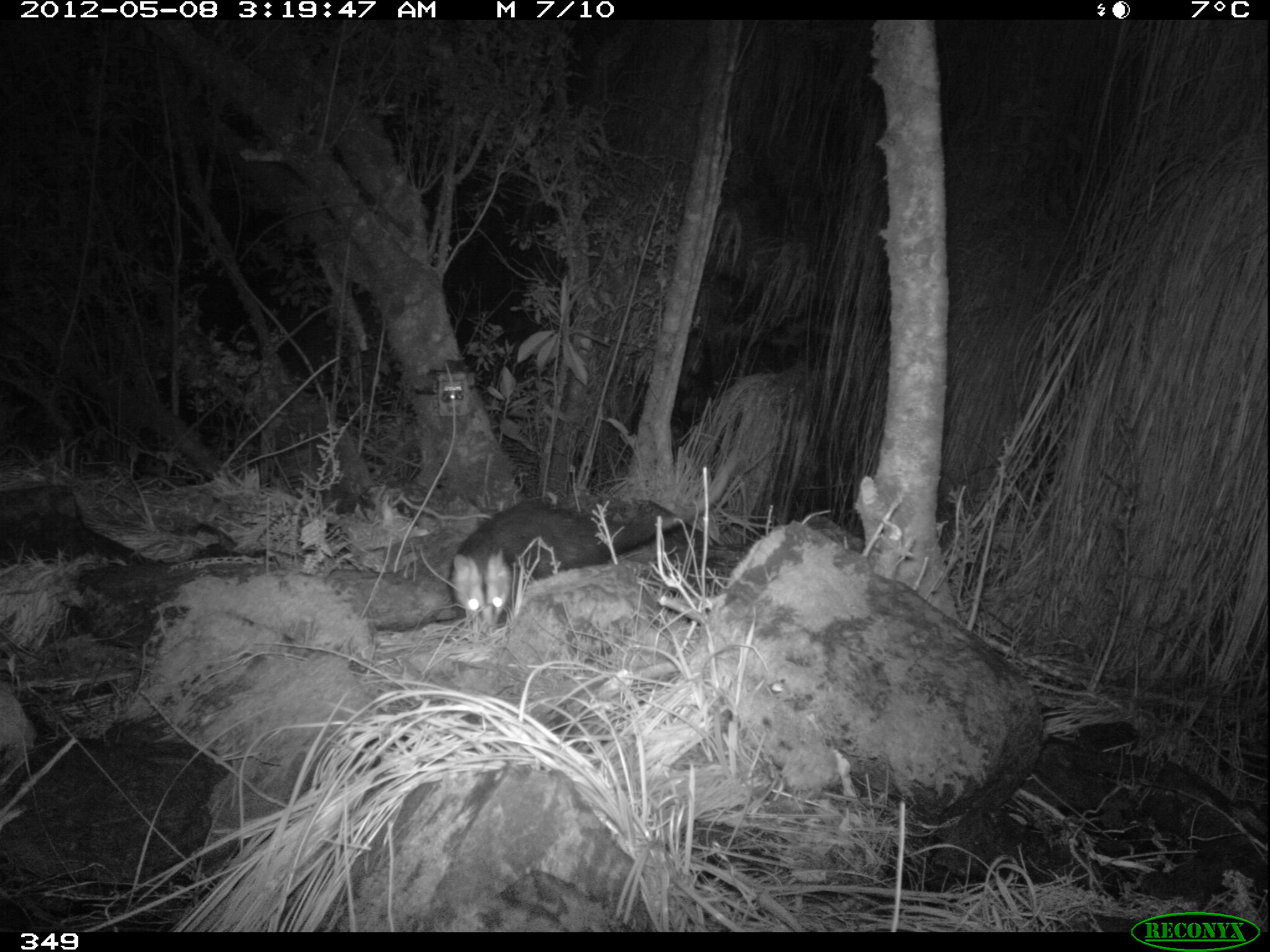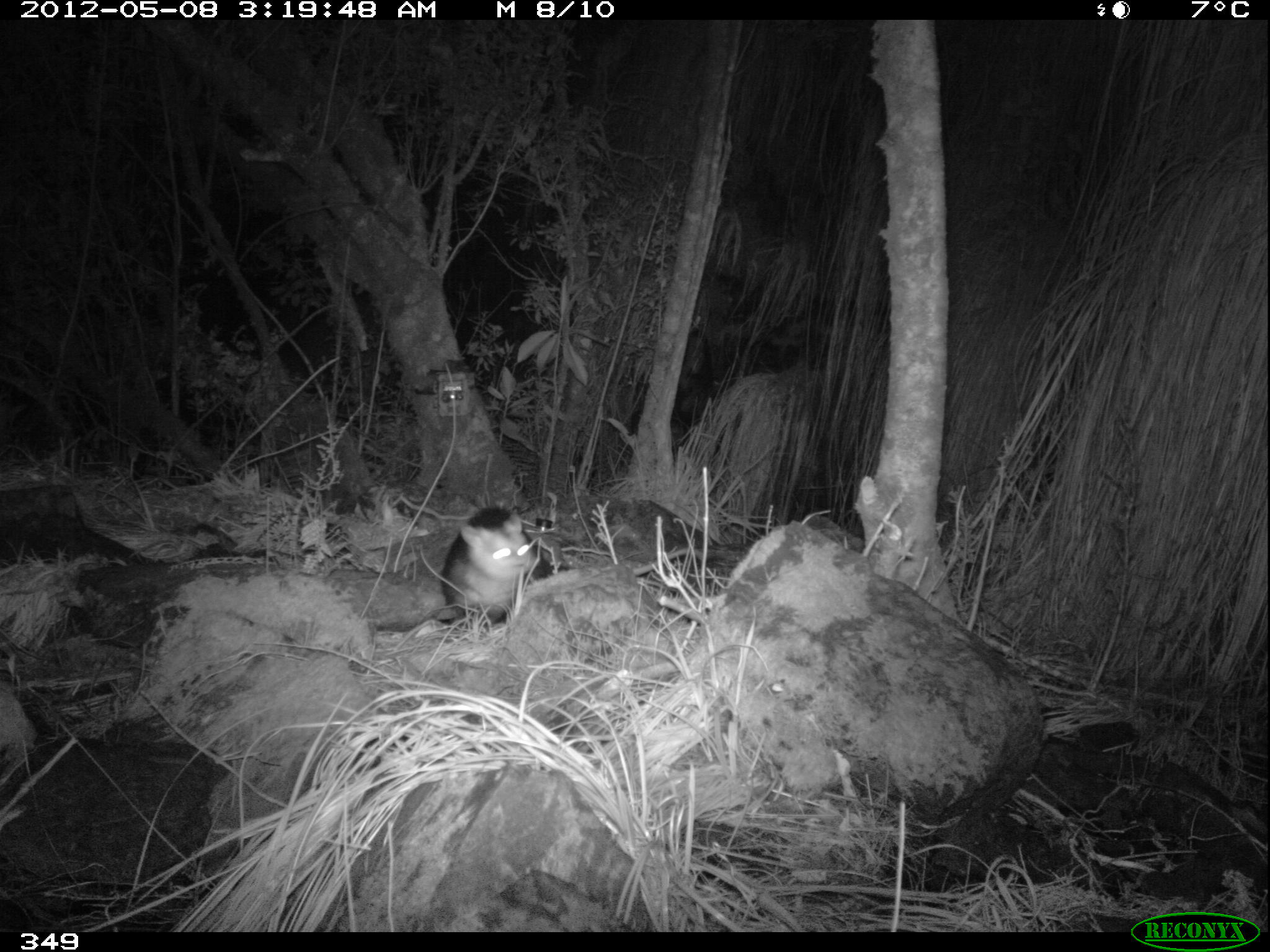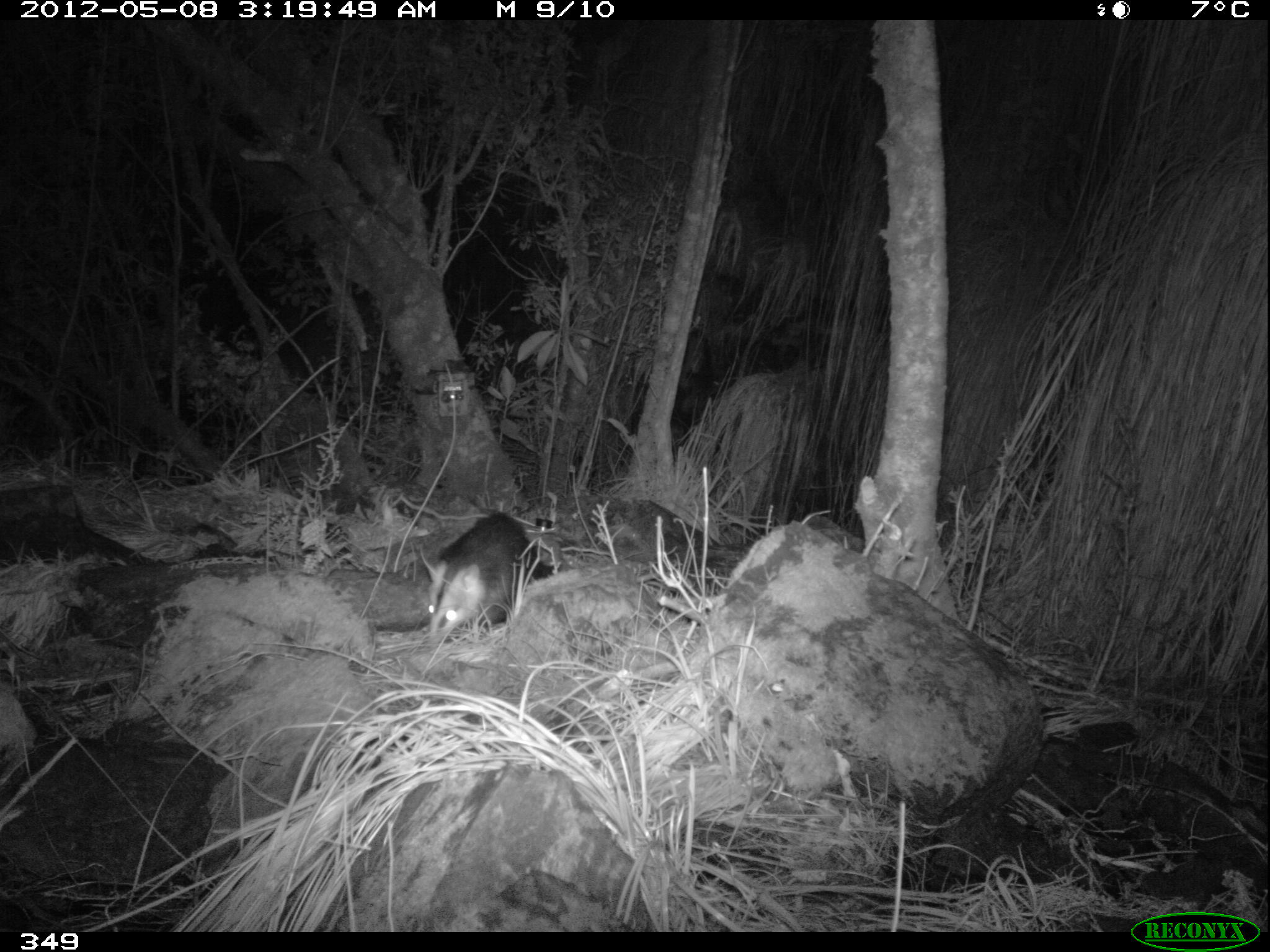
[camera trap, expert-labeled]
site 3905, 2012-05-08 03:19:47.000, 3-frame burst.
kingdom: Animalia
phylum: Chordata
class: Mammalia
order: Didelphimorphia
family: Didelphidae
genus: Didelphis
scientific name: Didelphis pernigra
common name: andean white-eared opossum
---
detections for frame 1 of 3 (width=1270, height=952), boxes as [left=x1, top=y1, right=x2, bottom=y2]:
didelphis pernigra: [left=446, top=455, right=736, bottom=635]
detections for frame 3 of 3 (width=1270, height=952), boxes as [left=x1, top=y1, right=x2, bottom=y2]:
didelphis pernigra: [left=425, top=510, right=559, bottom=646]